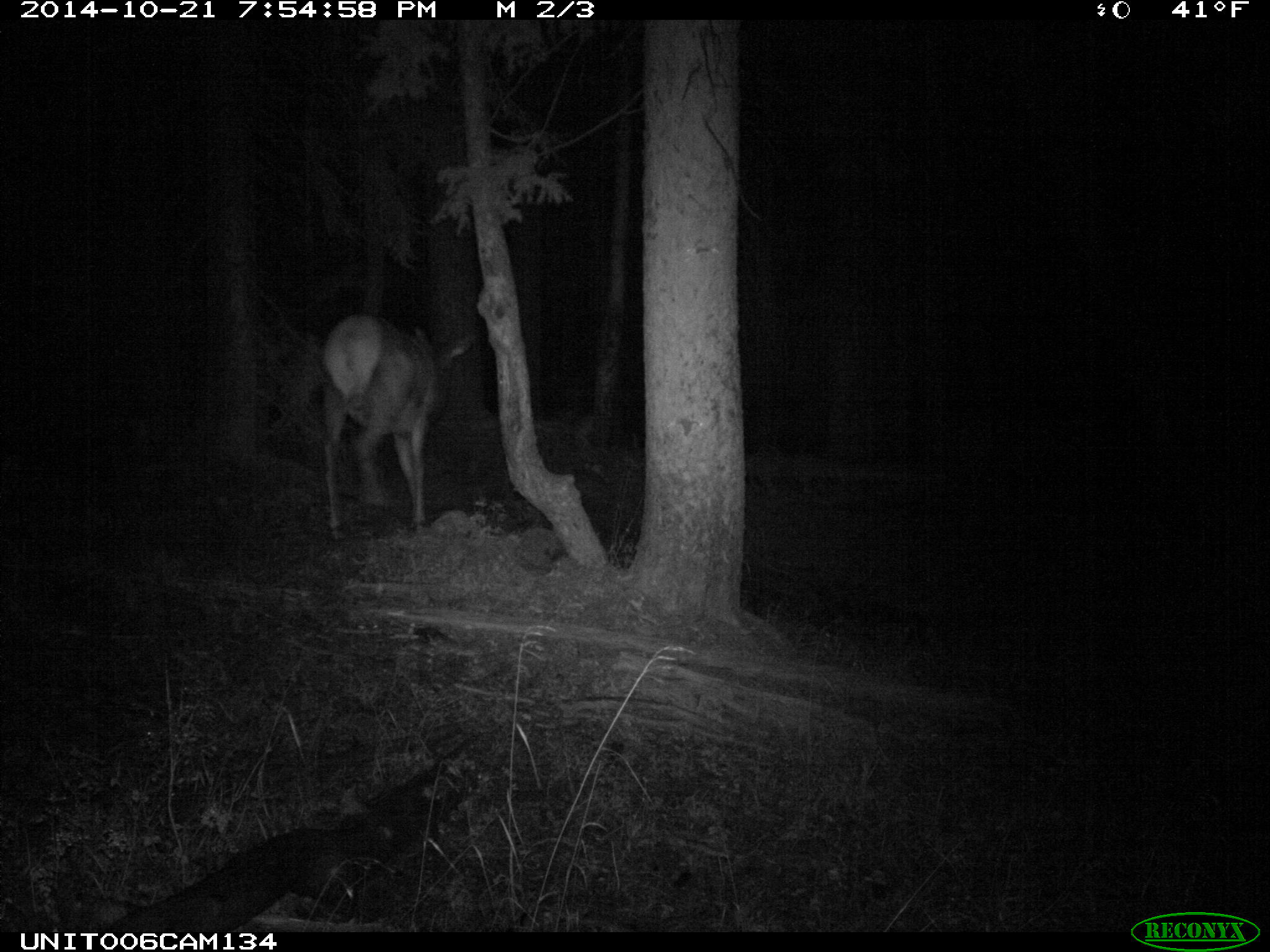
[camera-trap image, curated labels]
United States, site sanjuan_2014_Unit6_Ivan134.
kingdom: Animalia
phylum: Chordata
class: Mammalia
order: Artiodactyla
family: Cervidae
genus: Cervus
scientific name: Cervus elaphus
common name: red deer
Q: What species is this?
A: Cervus elaphus (red deer).